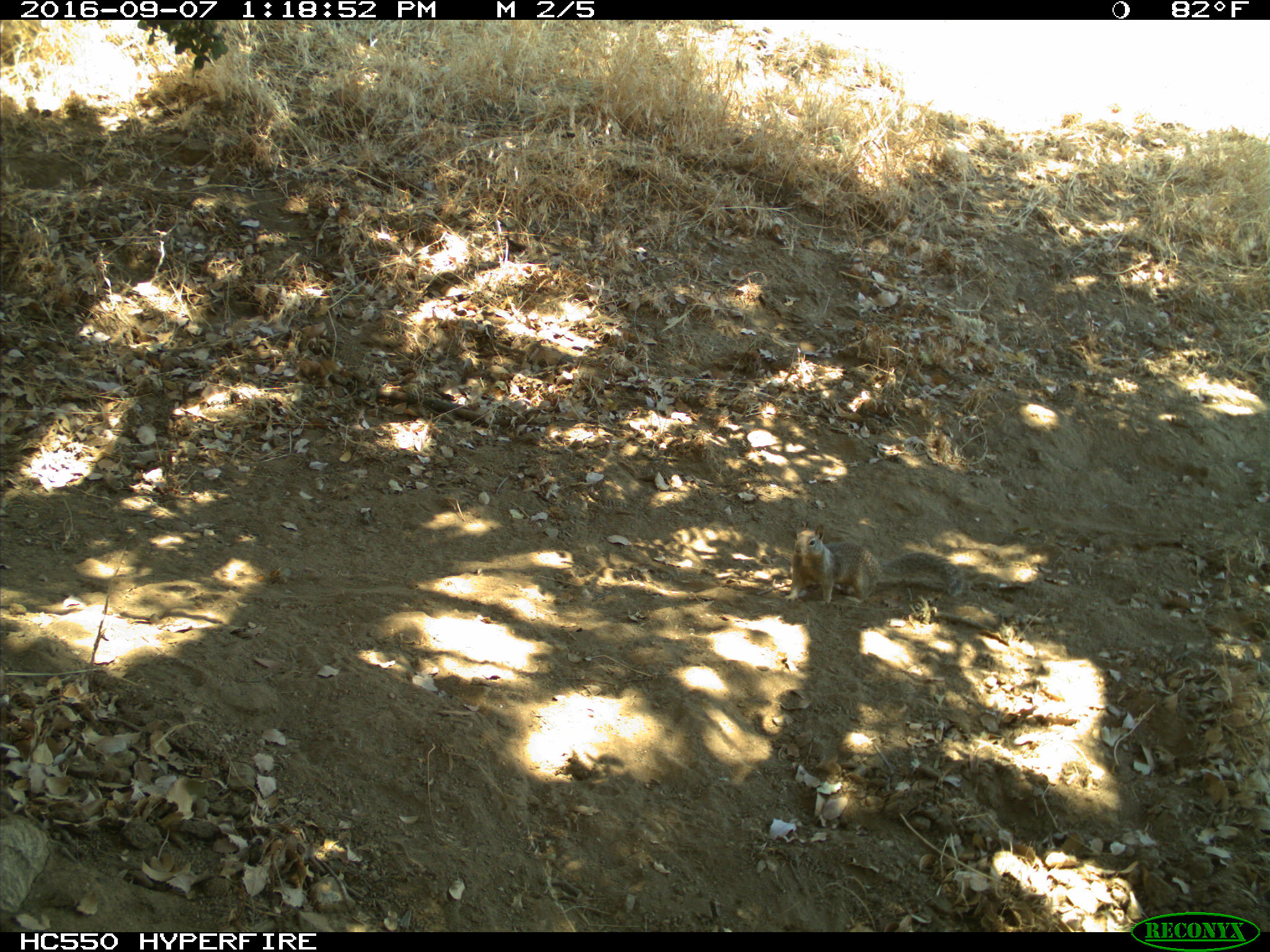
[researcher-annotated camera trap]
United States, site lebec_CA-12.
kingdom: Animalia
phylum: Chordata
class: Mammalia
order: Rodentia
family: Sciuridae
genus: Otospermophilus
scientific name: Otospermophilus beecheyi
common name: california ground squirrel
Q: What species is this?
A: Otospermophilus beecheyi (california ground squirrel).